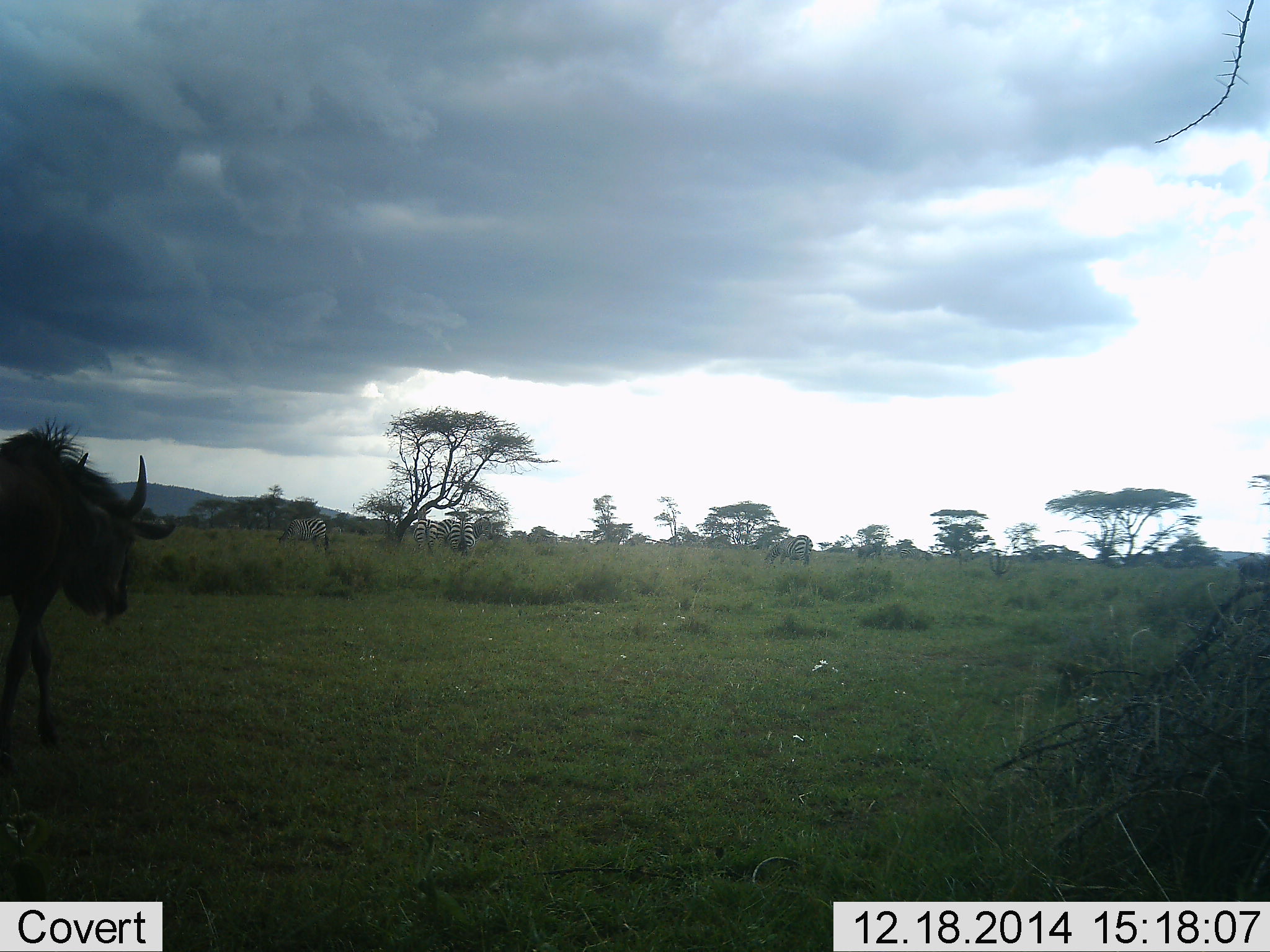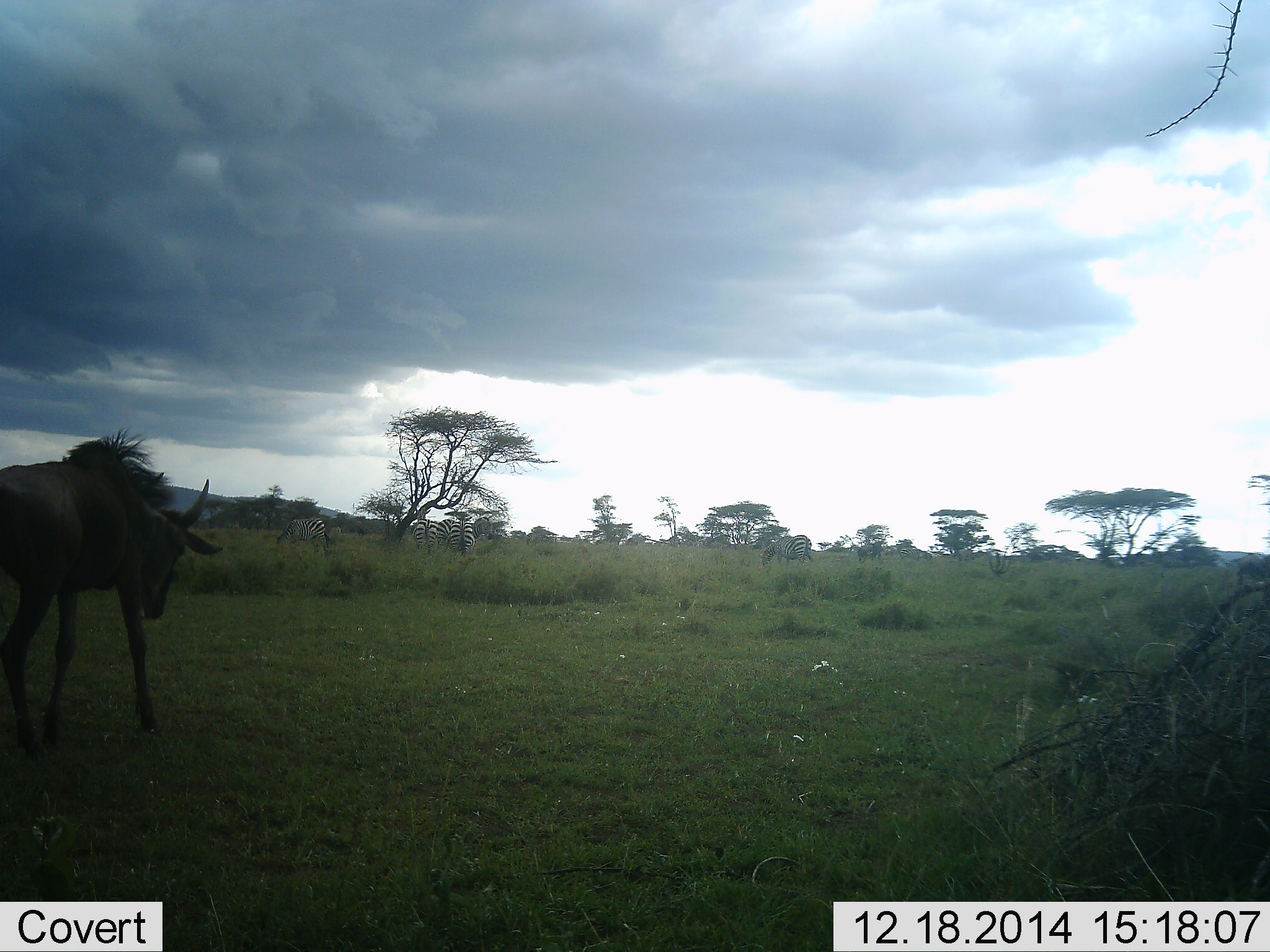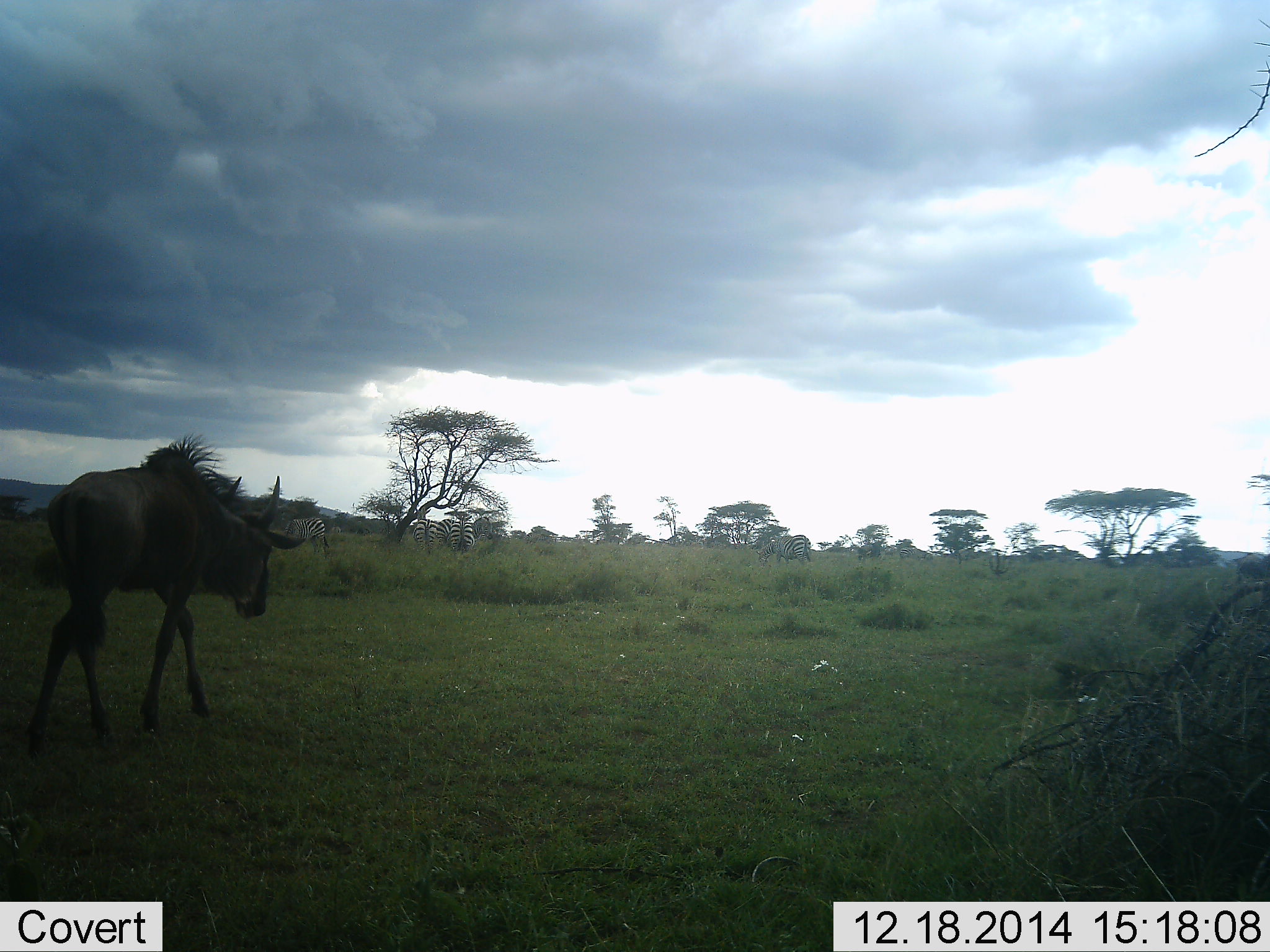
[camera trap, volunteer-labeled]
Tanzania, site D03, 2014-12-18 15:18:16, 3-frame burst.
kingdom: Animalia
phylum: Chordata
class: Mammalia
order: Artiodactyla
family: Bovidae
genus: Connochaetes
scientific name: Connochaetes taurinus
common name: blue wildebeest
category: wildebeest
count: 1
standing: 0%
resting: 0%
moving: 100%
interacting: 0%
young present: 0%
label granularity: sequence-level